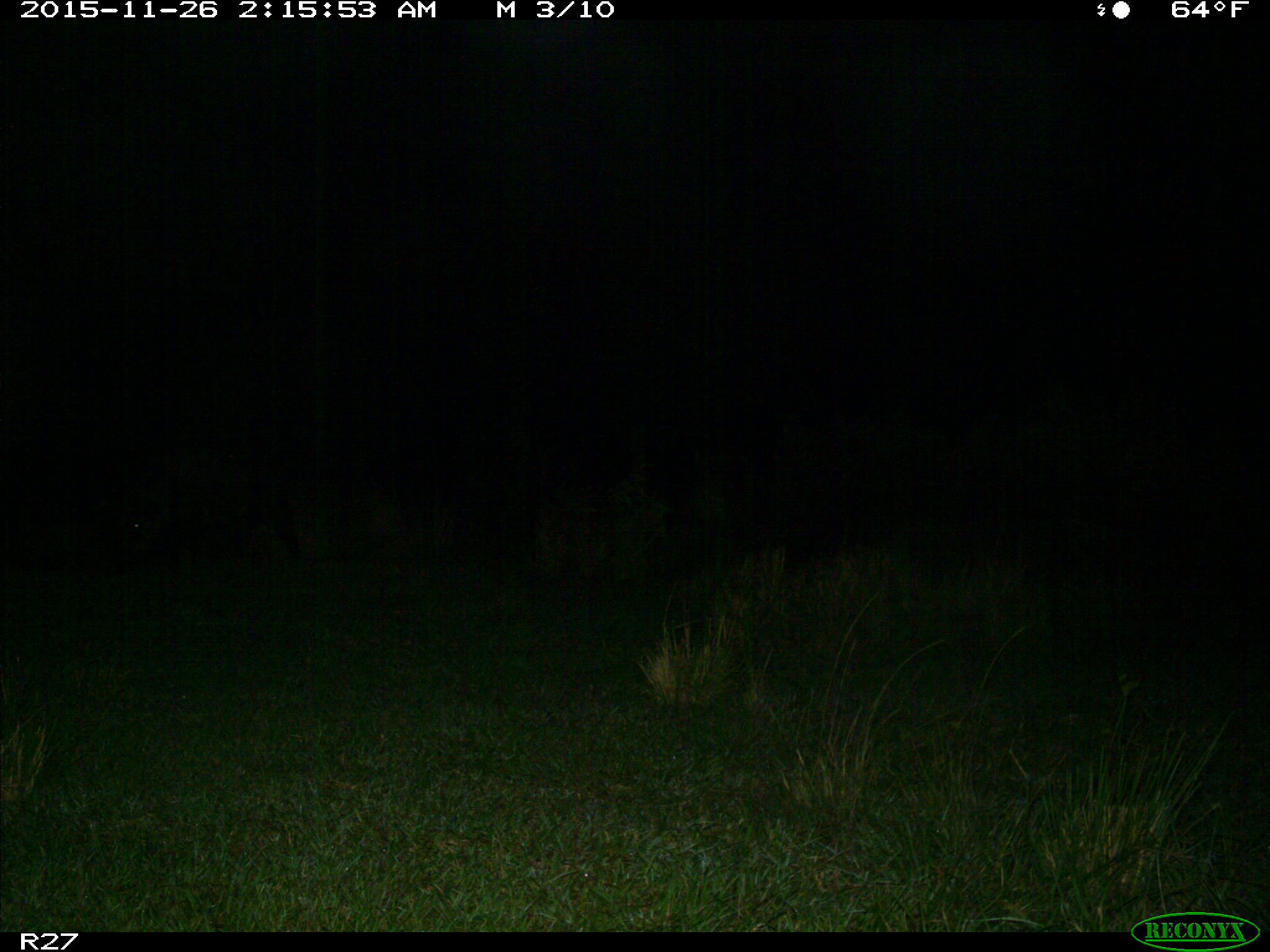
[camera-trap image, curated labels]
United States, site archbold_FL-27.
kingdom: Animalia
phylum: Chordata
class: Mammalia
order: Artiodactyla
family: Suidae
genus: Sus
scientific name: Sus scrofa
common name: wild boar